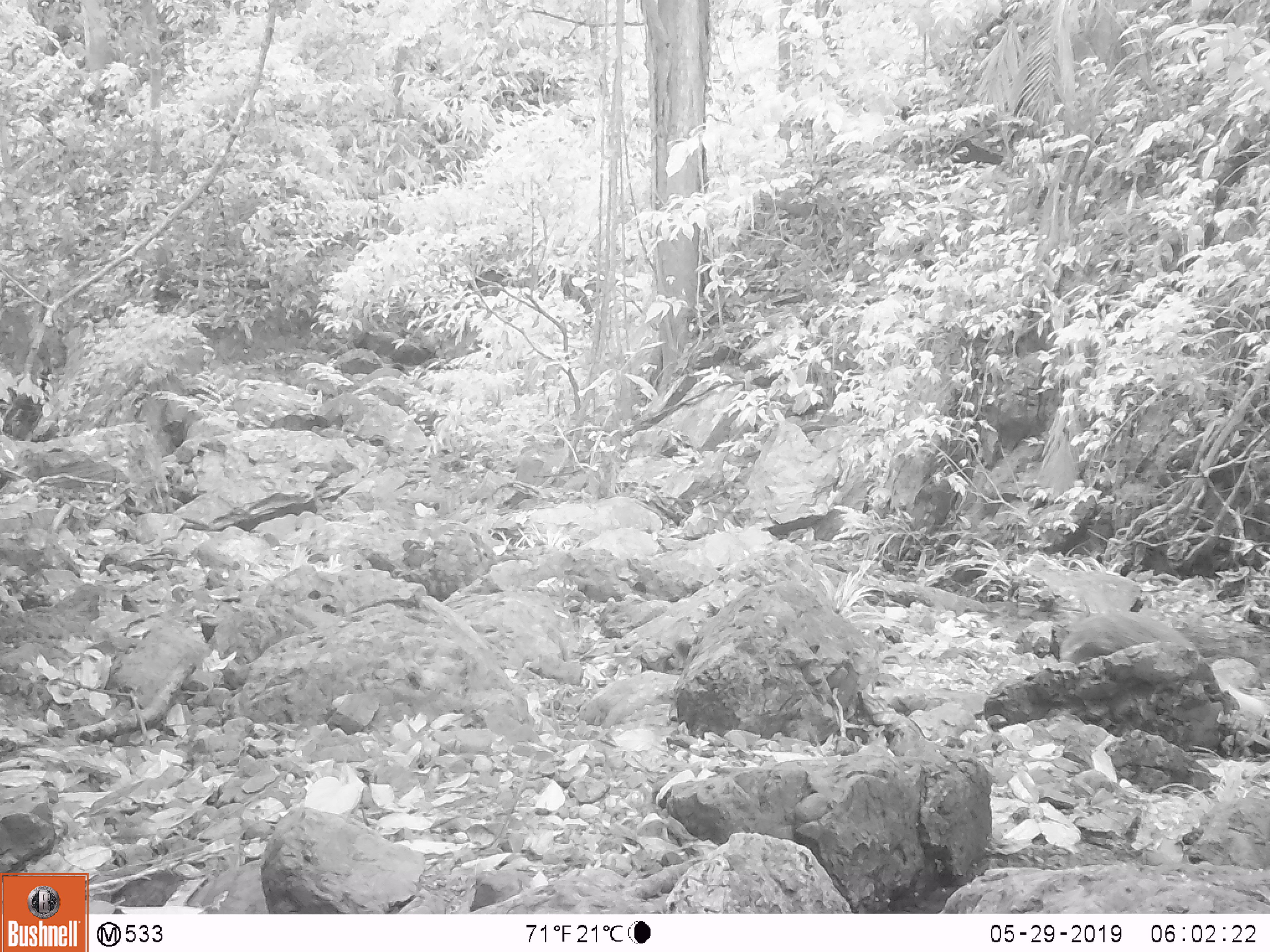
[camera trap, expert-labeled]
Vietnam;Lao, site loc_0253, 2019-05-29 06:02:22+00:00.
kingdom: Animalia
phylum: Chordata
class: Mammalia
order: Carnivora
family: Herpestidae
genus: Urva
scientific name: Urva urva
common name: crab-eating mongoose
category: crab eating mongoose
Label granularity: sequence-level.